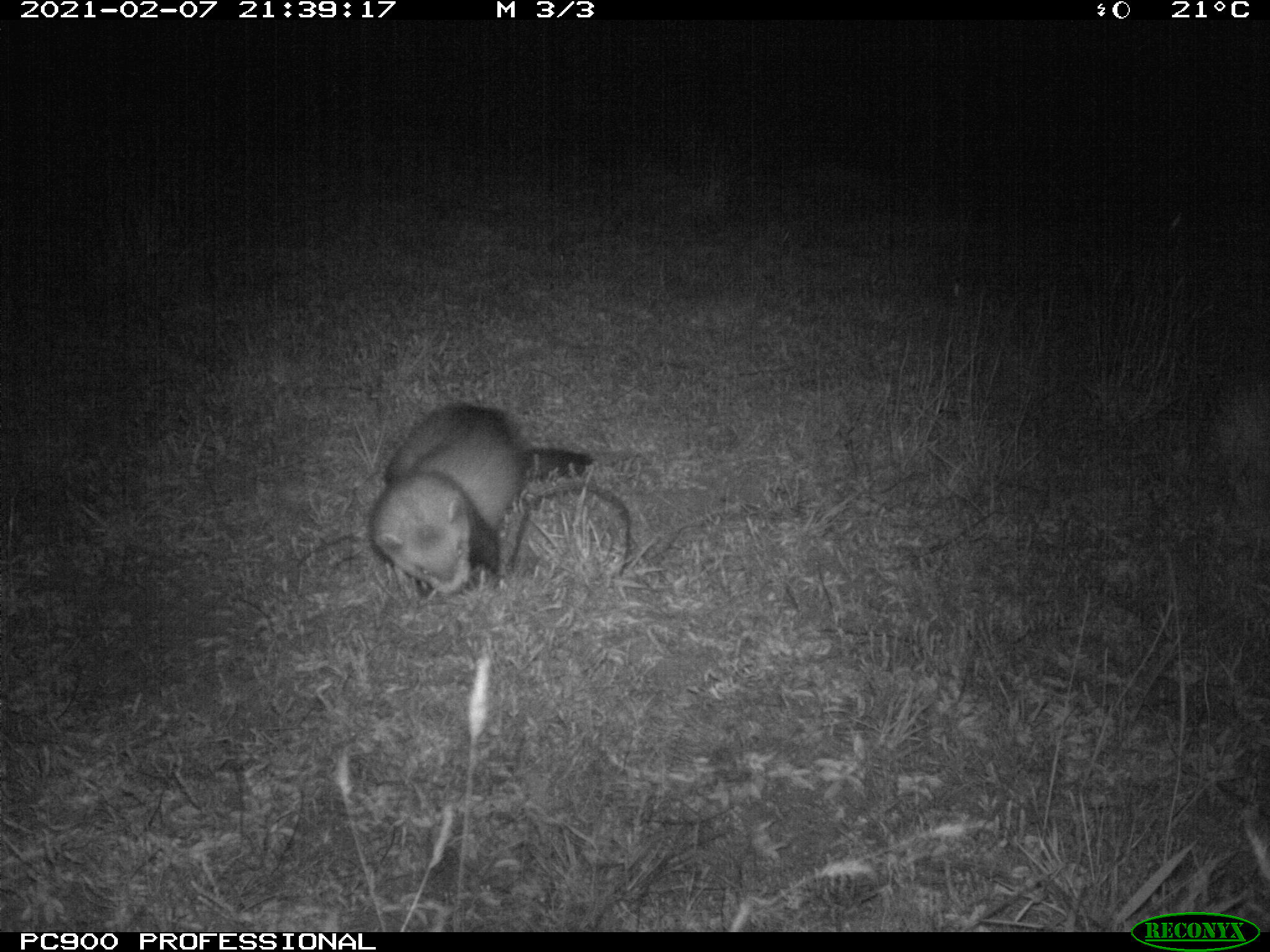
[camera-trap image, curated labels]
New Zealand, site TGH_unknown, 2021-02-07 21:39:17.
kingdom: Animalia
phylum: Chordata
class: Mammalia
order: Carnivora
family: Mustelidae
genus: Mustela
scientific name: Mustela furo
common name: ferret